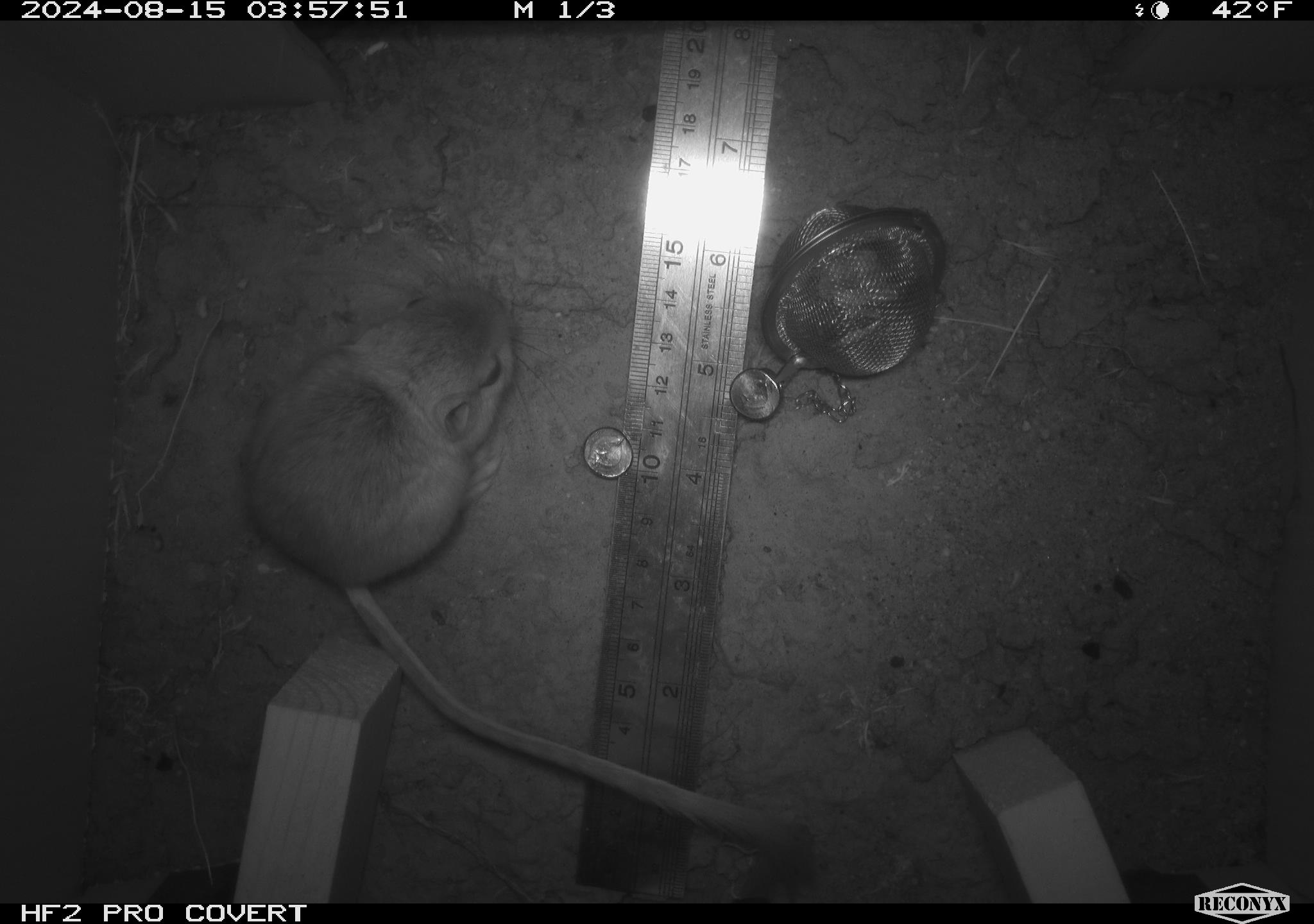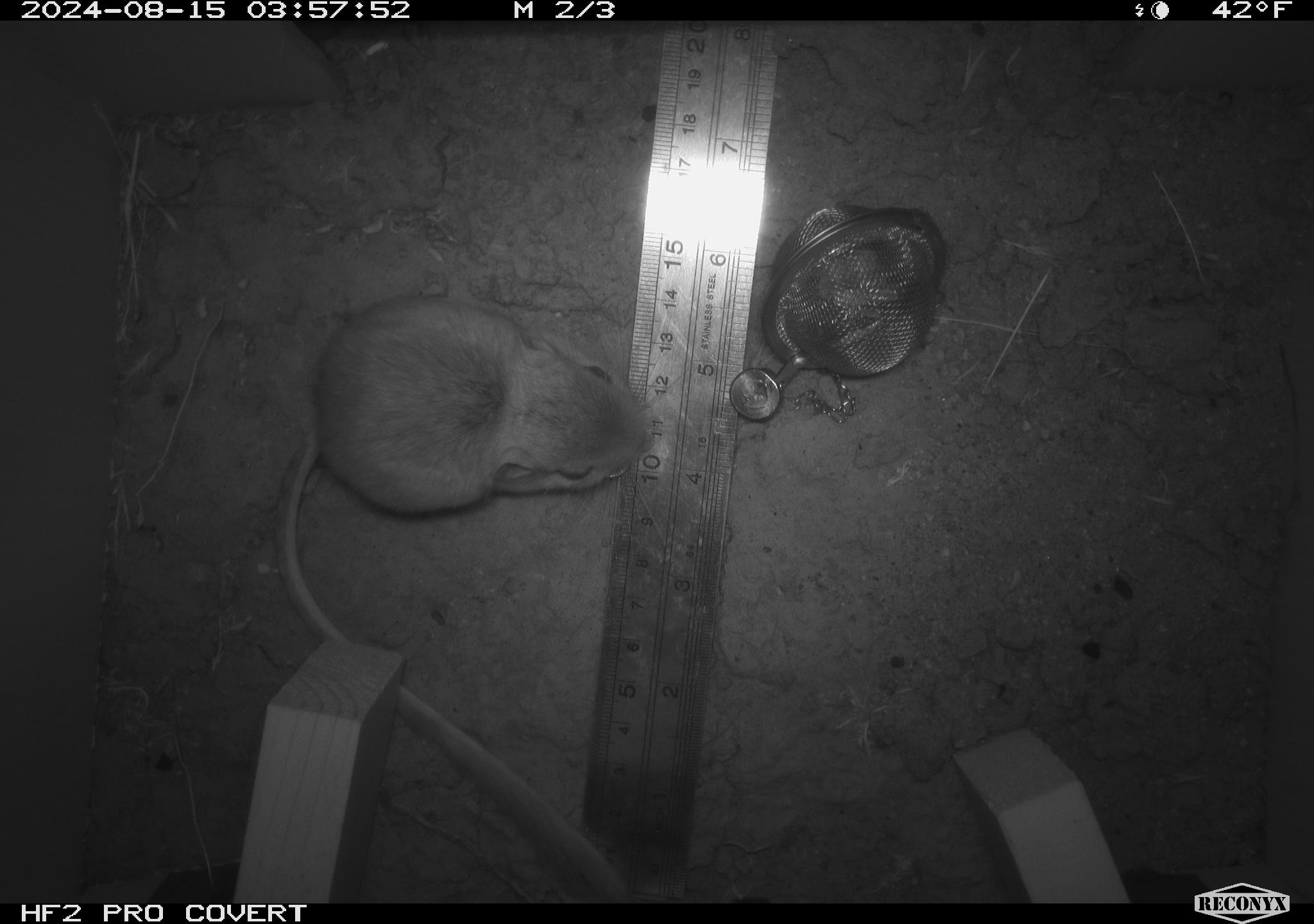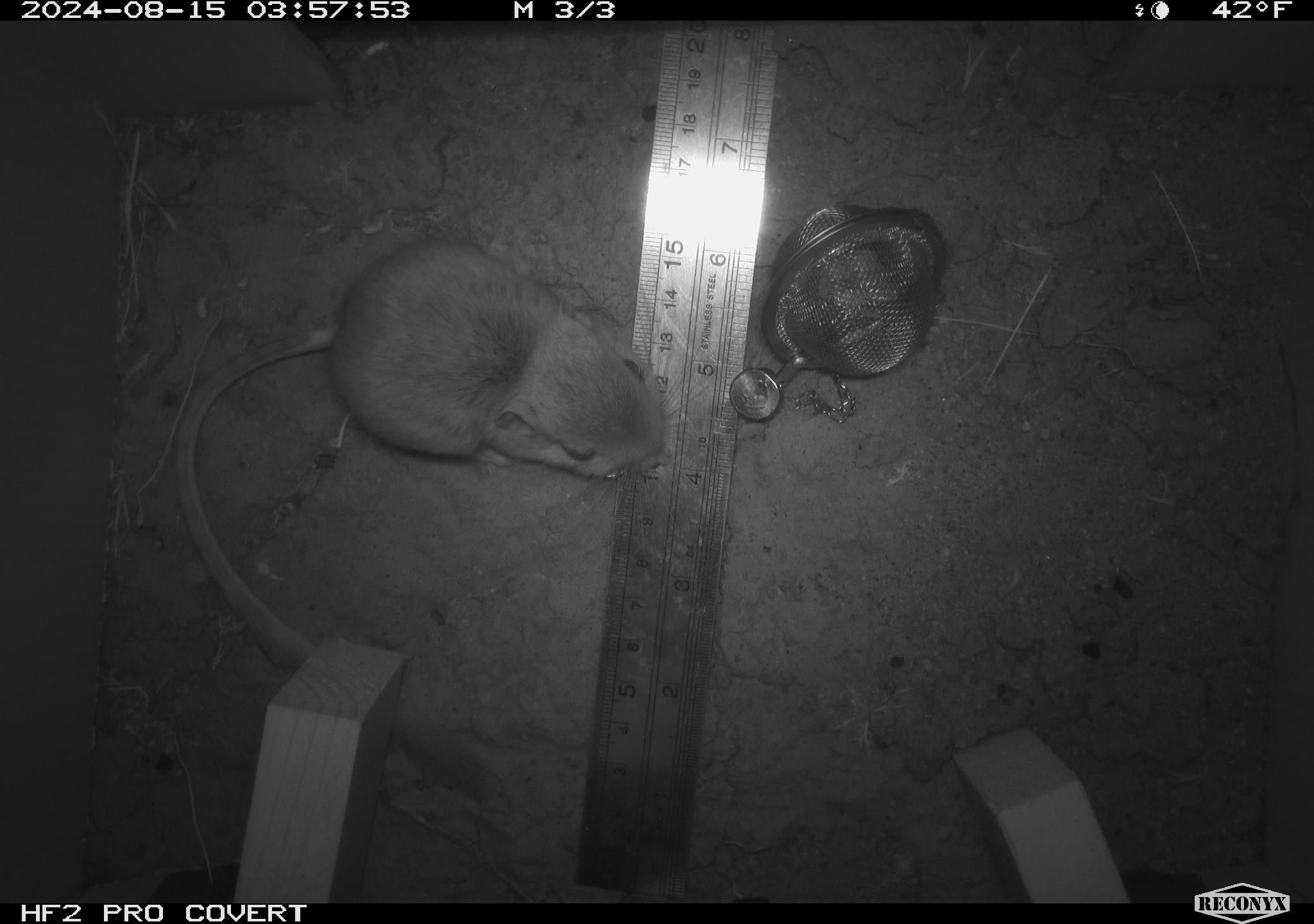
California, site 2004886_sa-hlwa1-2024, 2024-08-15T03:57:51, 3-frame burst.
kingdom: Animalia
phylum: Chordata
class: Mammalia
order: Rodentia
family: Heteromyidae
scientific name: Heteromyidae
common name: kangaroo rats and pocket mice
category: heteromyidae family